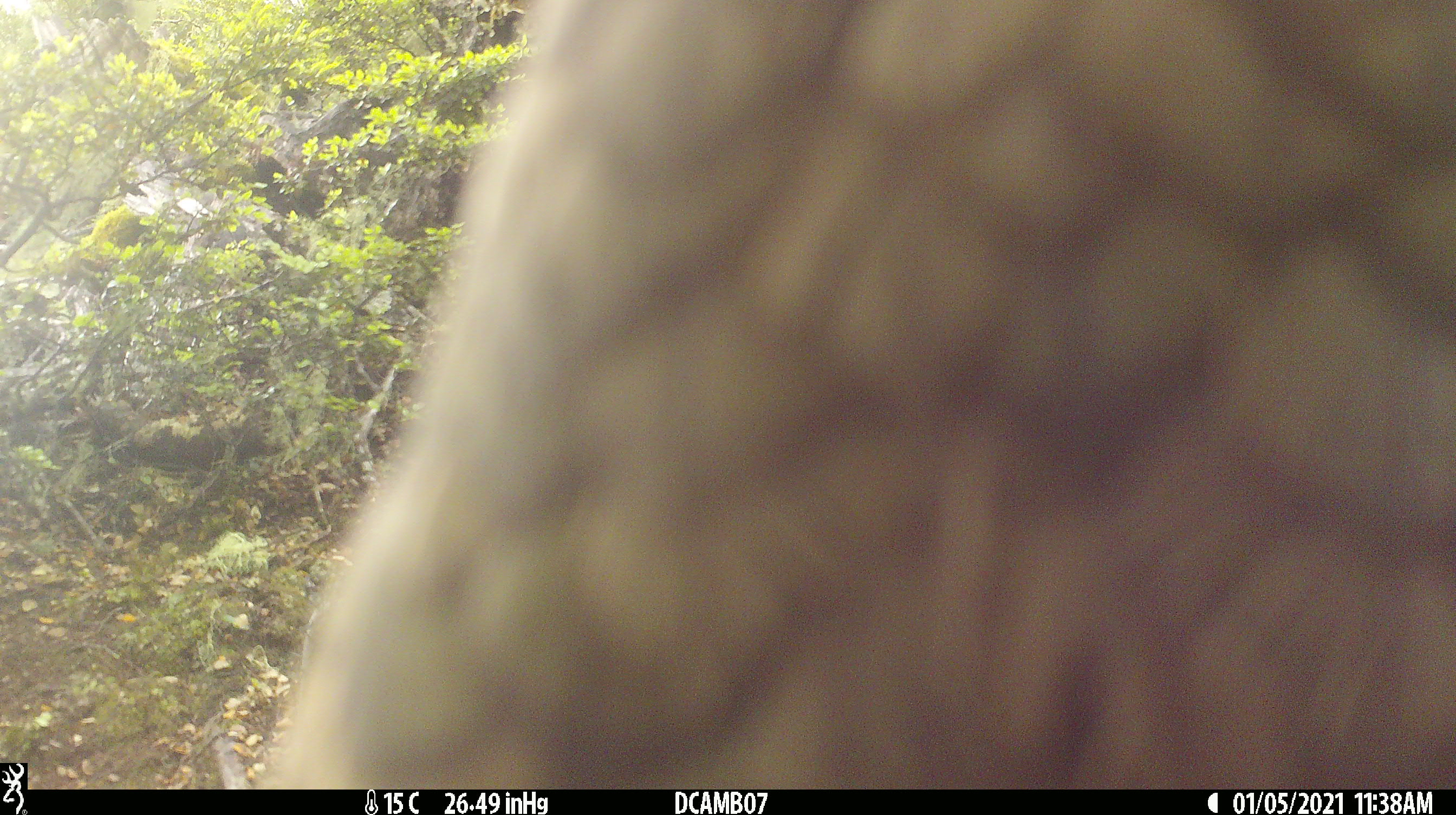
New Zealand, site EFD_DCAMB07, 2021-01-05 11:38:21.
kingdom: Animalia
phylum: Chordata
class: Aves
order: Psittaciformes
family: Strigopidae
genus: Nestor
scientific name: Nestor notabilis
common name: kea